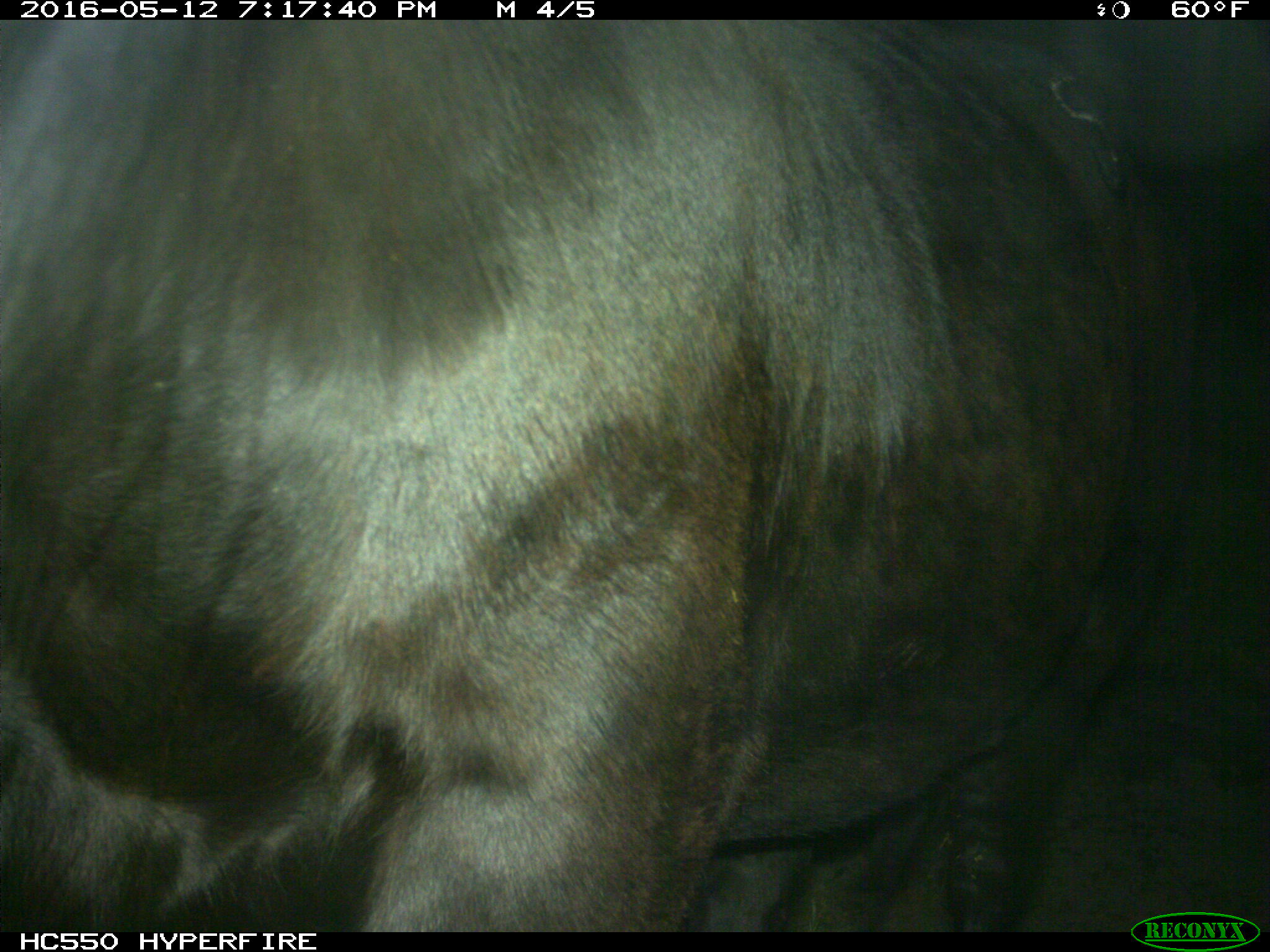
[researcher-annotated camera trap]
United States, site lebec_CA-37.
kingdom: Animalia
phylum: Chordata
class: Mammalia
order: Artiodactyla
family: Bovidae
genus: Bos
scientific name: Bos taurus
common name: domestic cow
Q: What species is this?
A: Bos taurus (domestic cow).